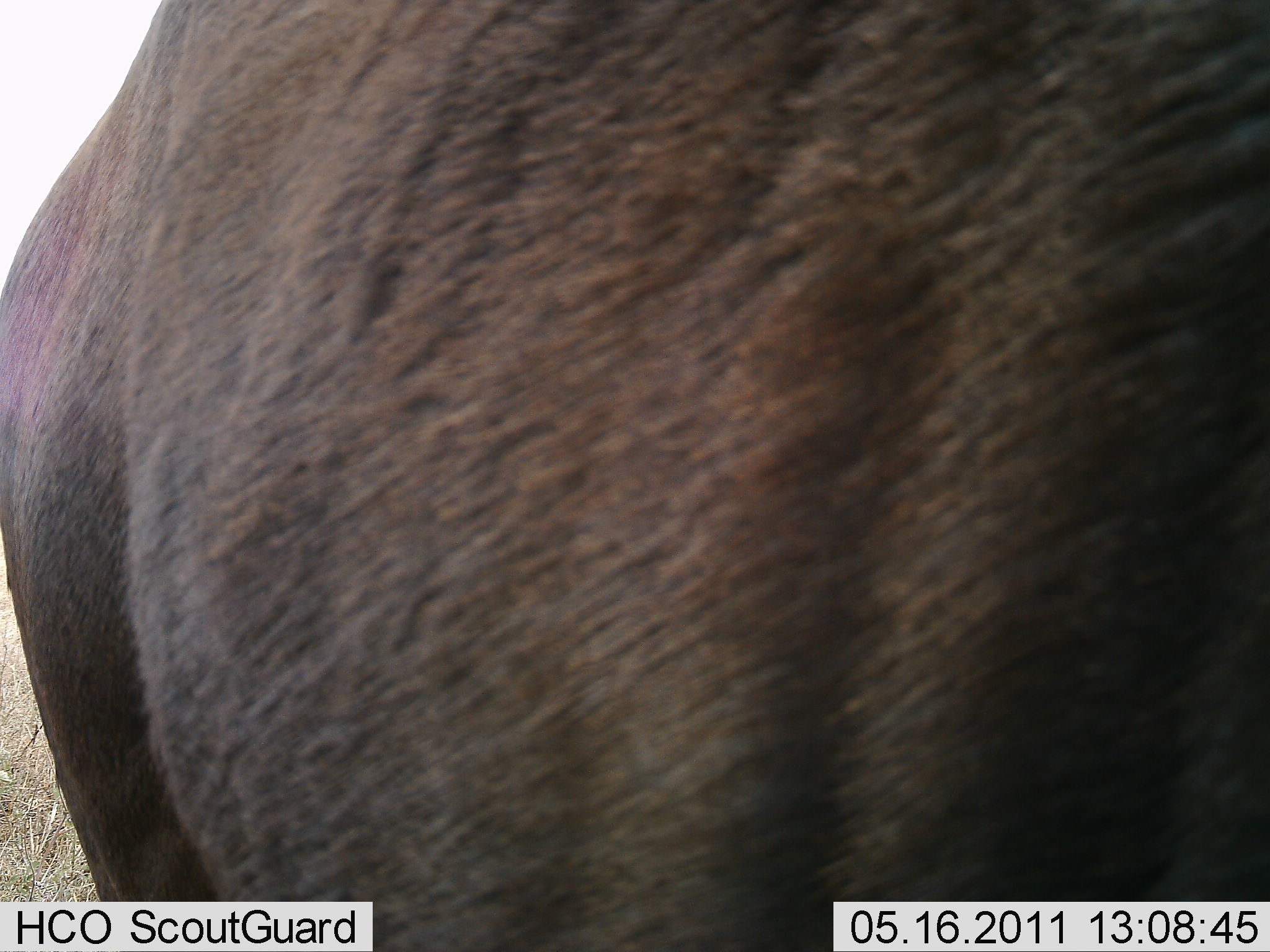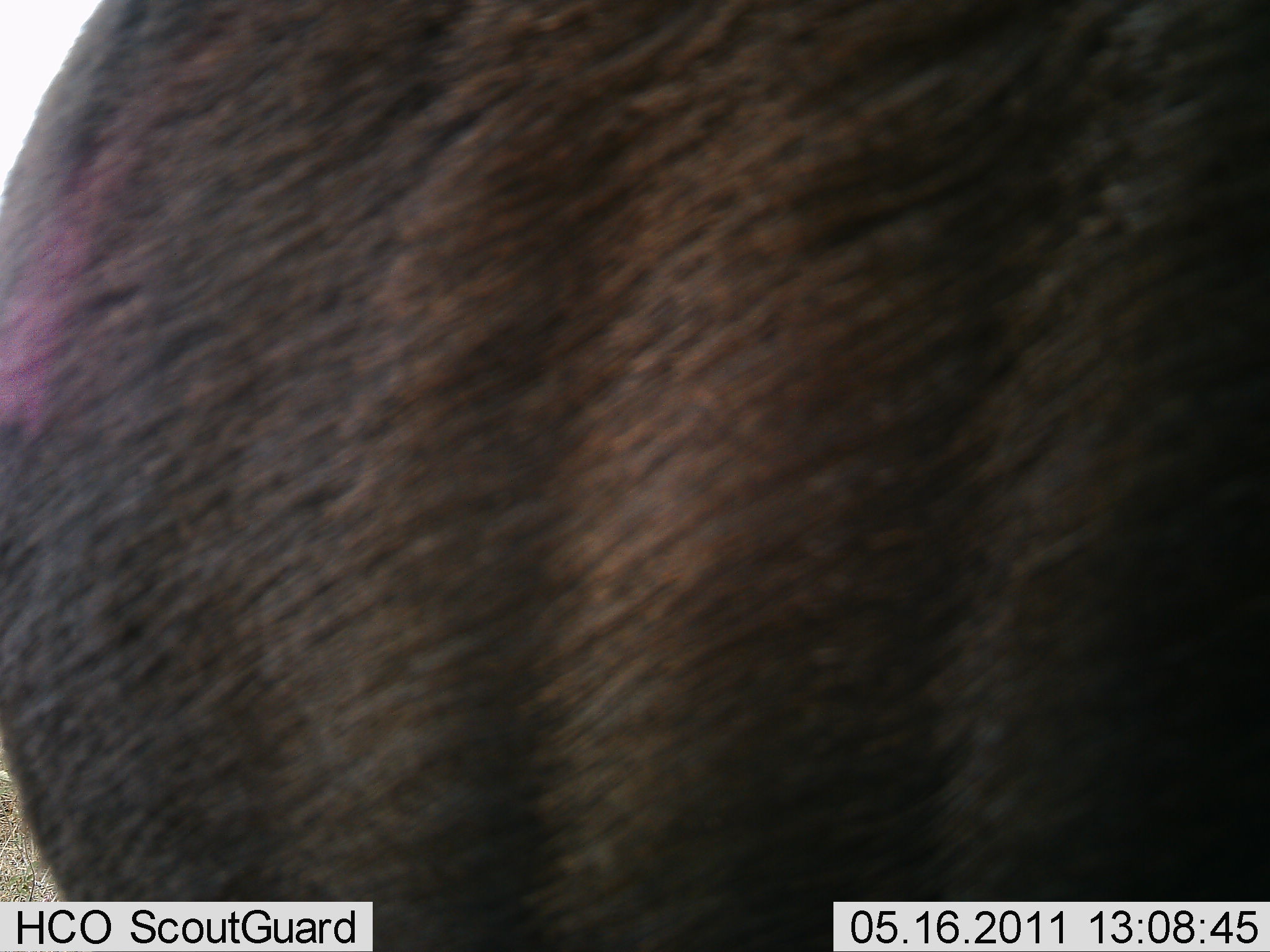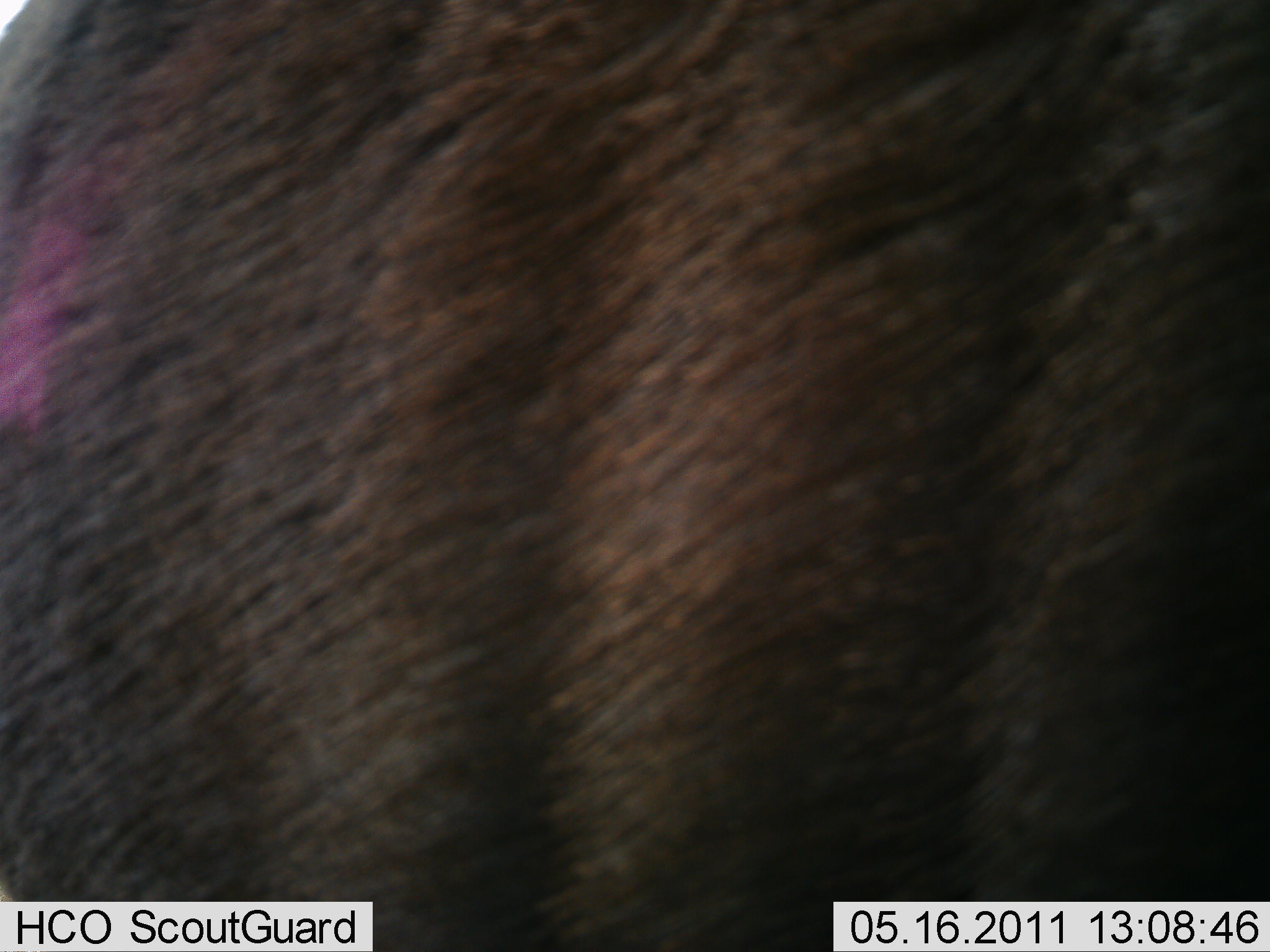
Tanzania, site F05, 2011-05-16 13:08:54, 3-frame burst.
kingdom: Animalia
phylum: Chordata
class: Mammalia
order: Artiodactyla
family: Bovidae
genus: Connochaetes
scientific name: Connochaetes taurinus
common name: blue wildebeest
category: wildebeest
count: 1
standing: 82%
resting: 0%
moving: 18%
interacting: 0%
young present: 0%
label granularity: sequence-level